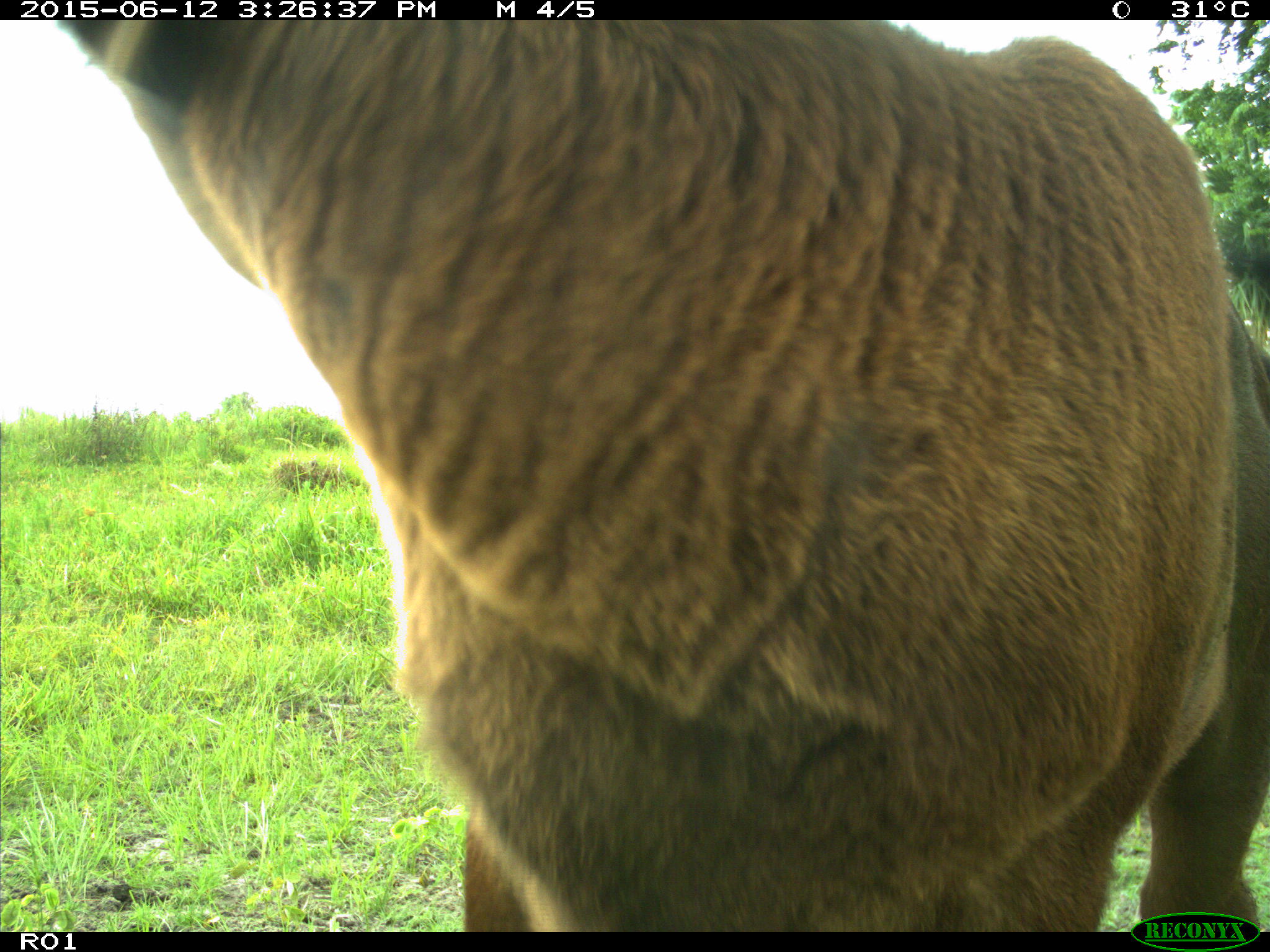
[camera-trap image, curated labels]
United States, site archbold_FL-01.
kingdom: Animalia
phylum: Chordata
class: Mammalia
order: Artiodactyla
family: Bovidae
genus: Bos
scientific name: Bos taurus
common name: domestic cow